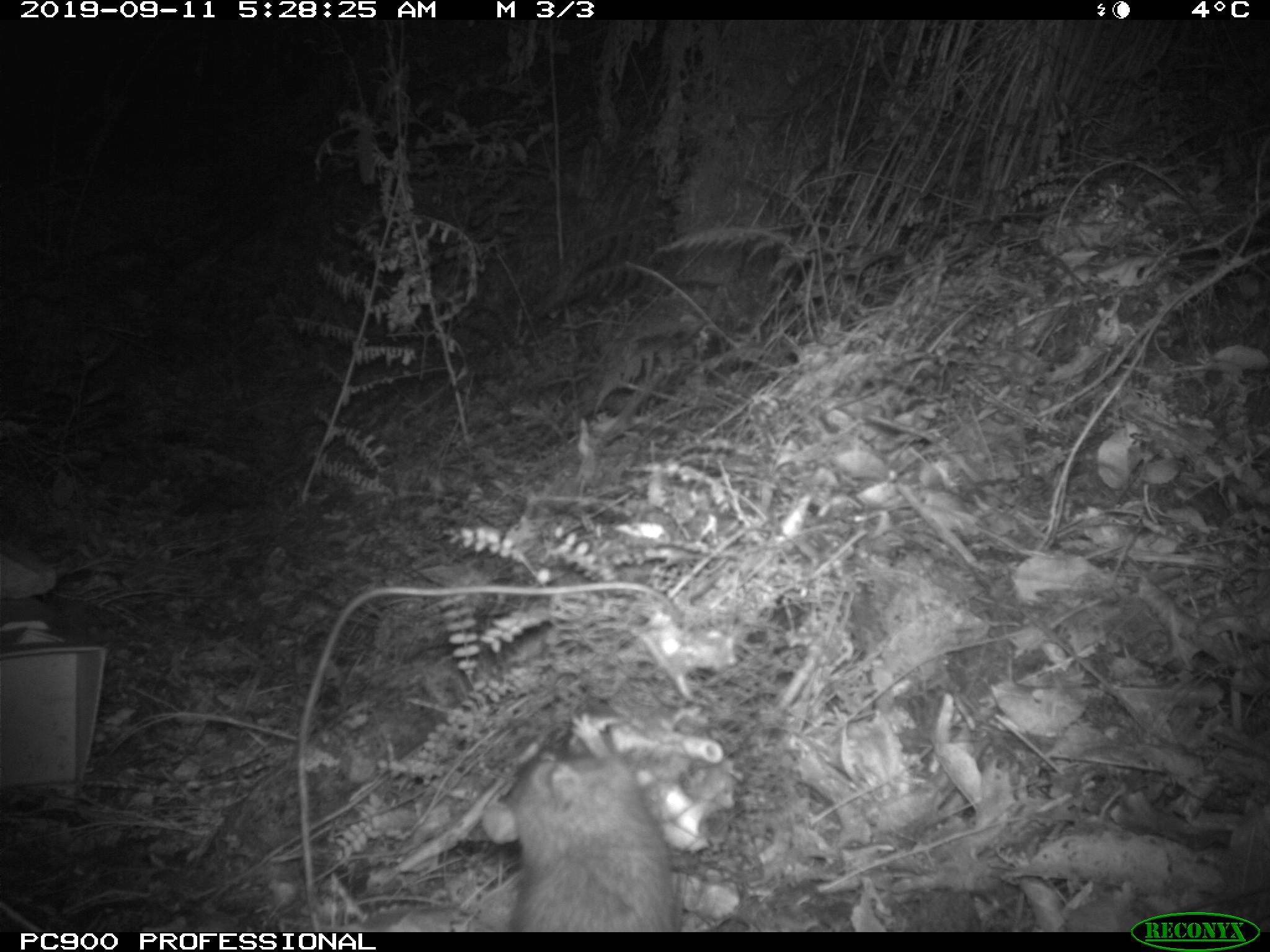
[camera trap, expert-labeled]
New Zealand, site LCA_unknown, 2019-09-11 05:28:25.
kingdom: Animalia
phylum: Chordata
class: Mammalia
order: Rodentia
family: Muridae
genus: Rattus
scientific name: Rattus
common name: rat